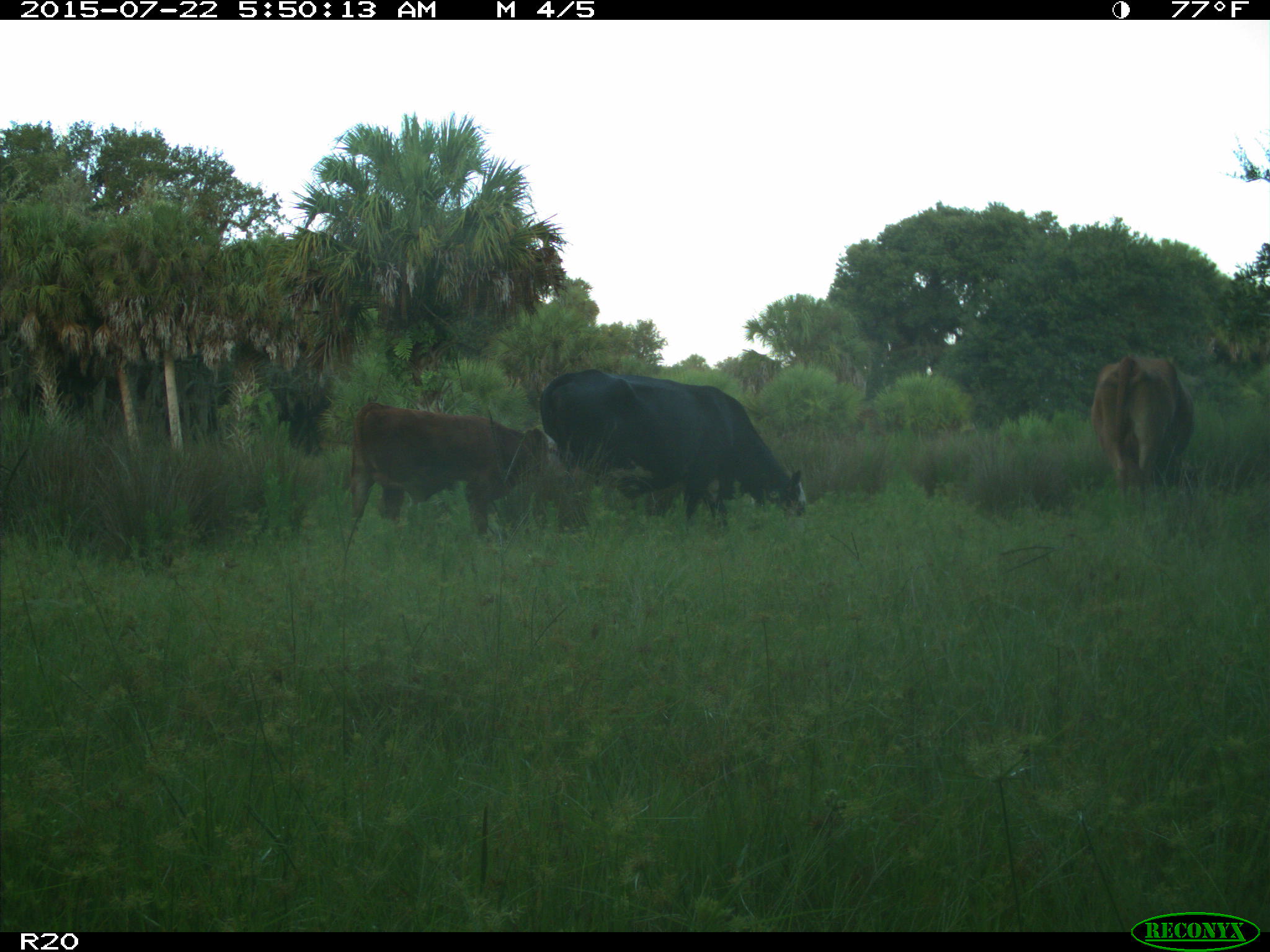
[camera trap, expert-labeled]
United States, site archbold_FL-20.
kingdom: Animalia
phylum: Chordata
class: Mammalia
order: Artiodactyla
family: Bovidae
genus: Bos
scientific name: Bos taurus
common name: domestic cow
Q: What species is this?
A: Bos taurus (domestic cow).